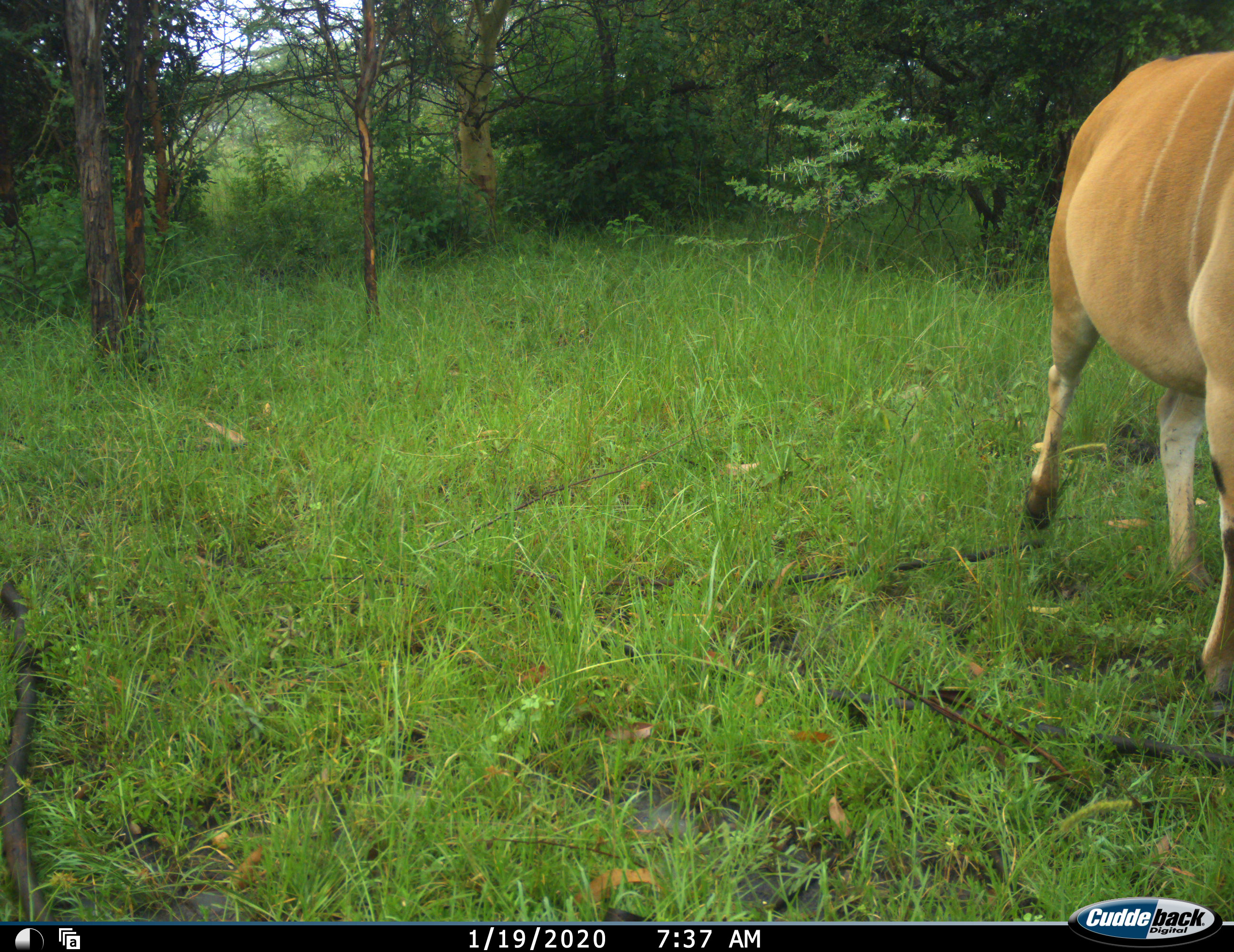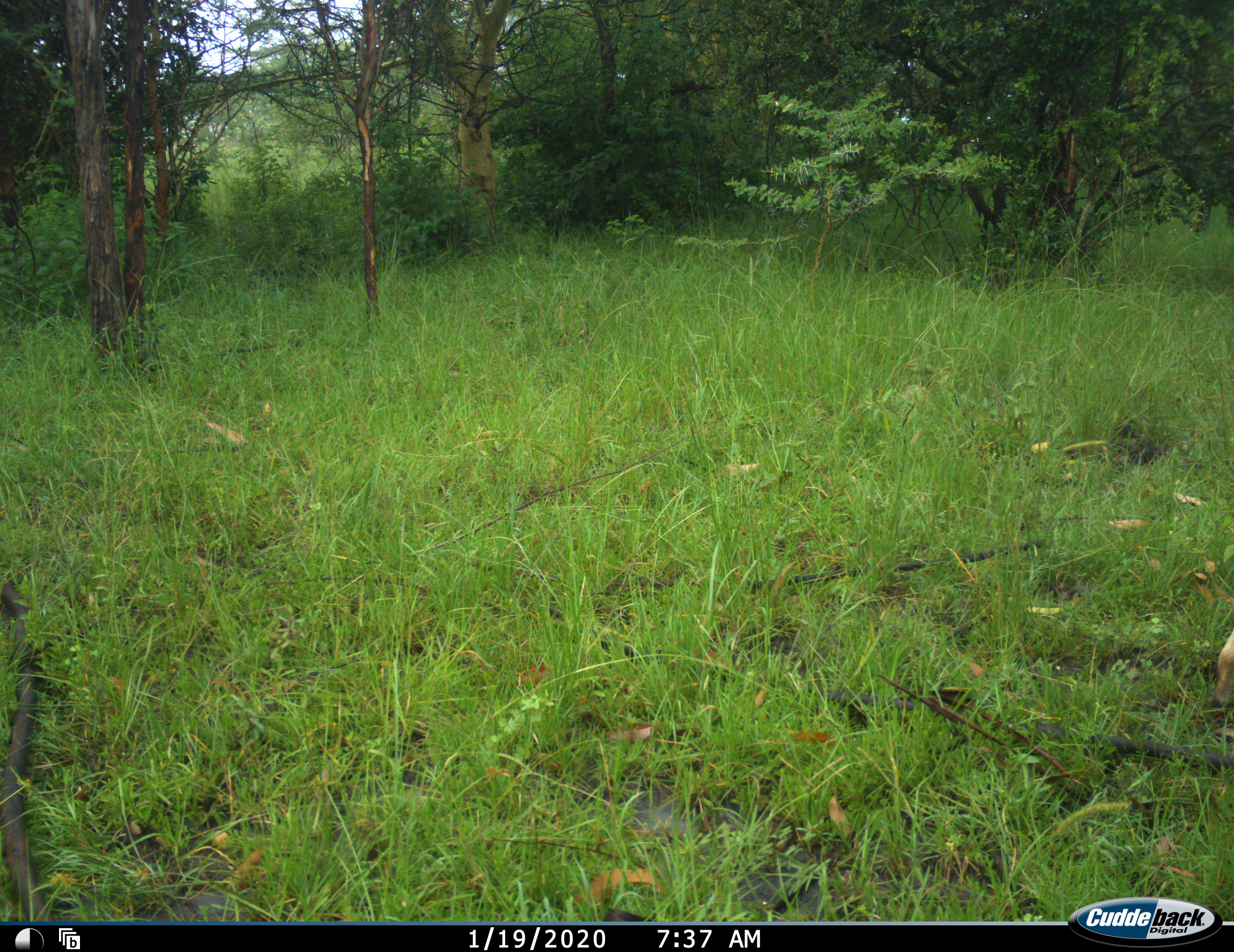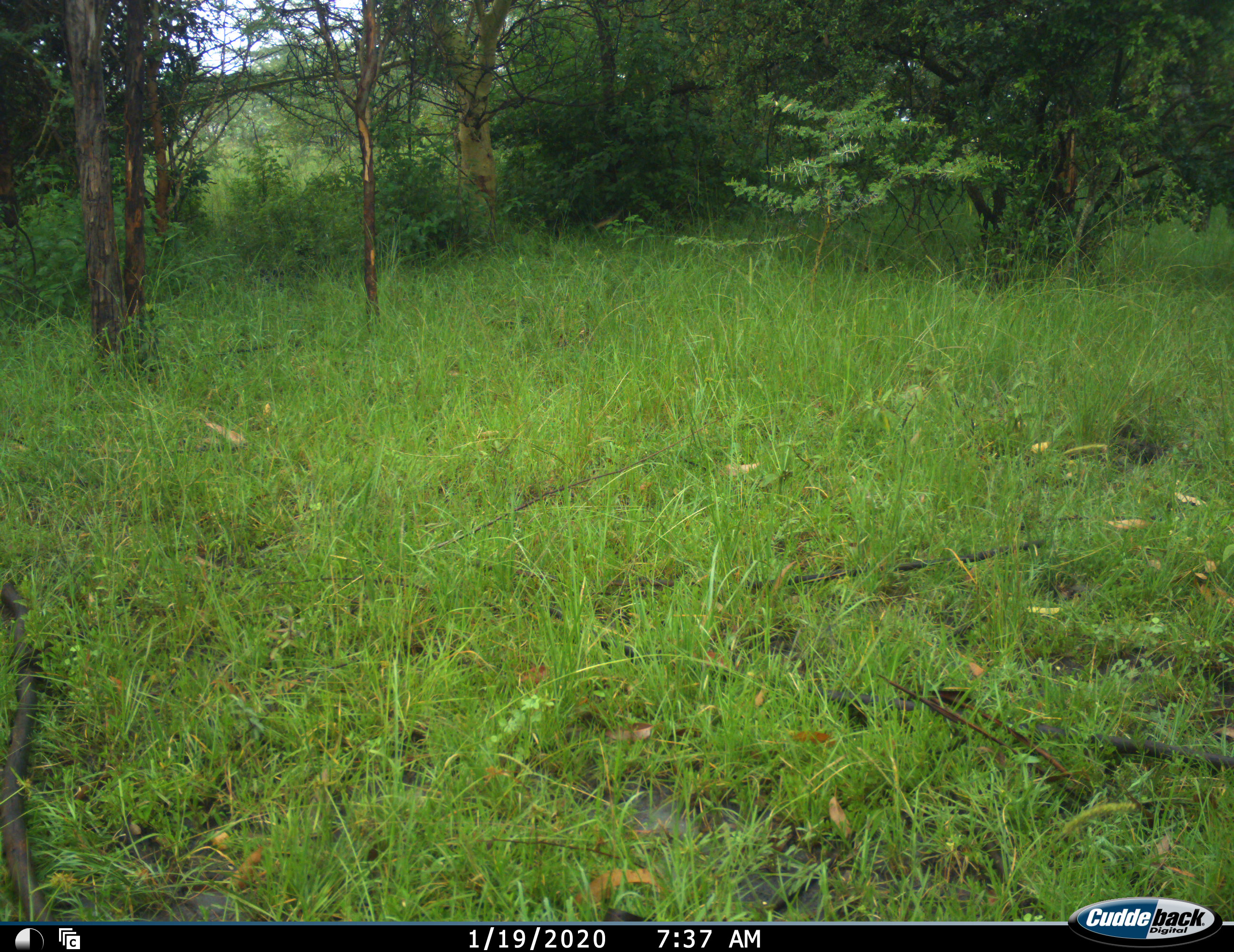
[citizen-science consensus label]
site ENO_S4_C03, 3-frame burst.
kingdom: Animalia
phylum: Chordata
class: Mammalia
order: Artiodactyla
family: Bovidae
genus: Tragelaphus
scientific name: Tragelaphus oryx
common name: eland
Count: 1.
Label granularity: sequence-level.